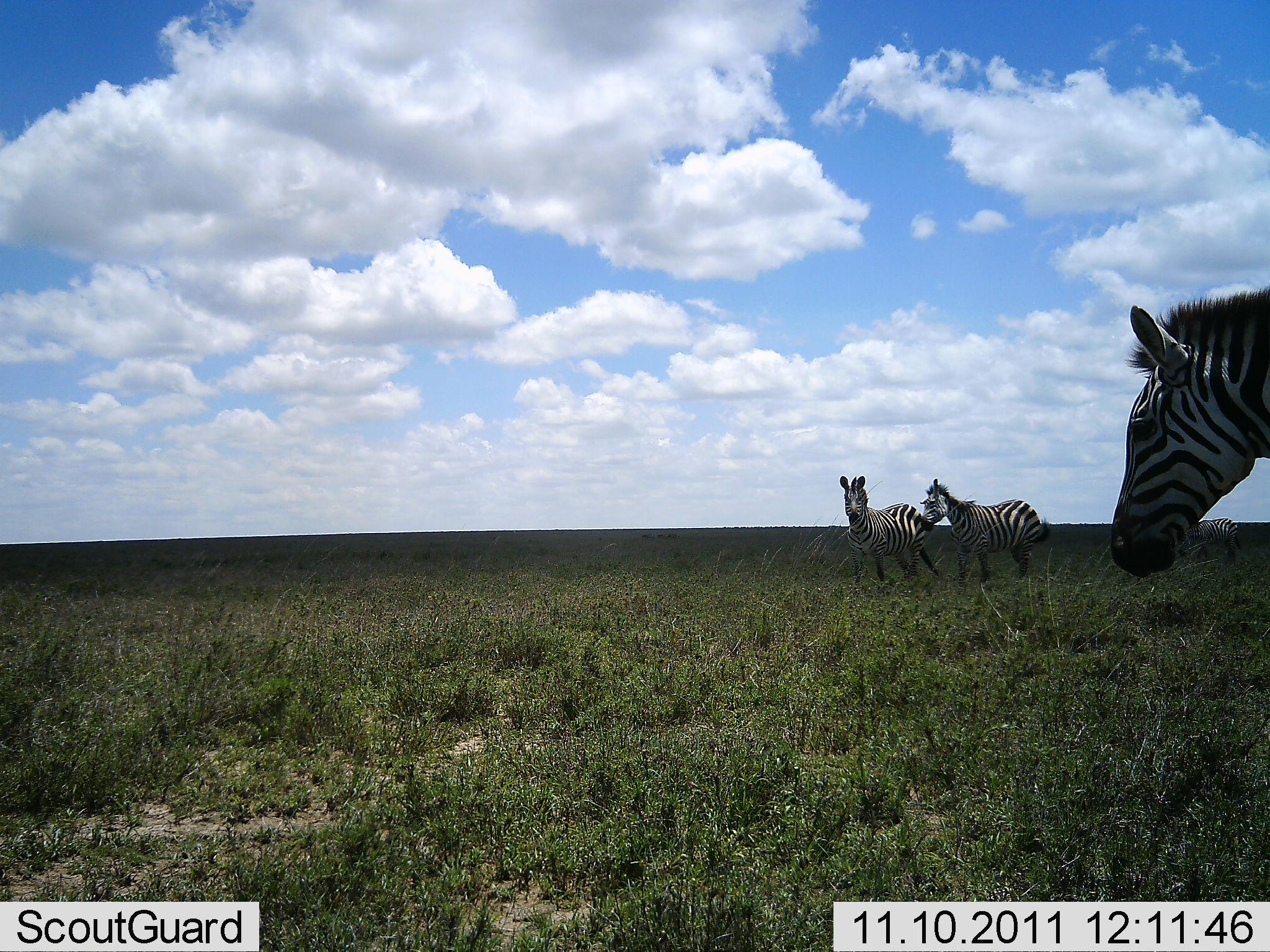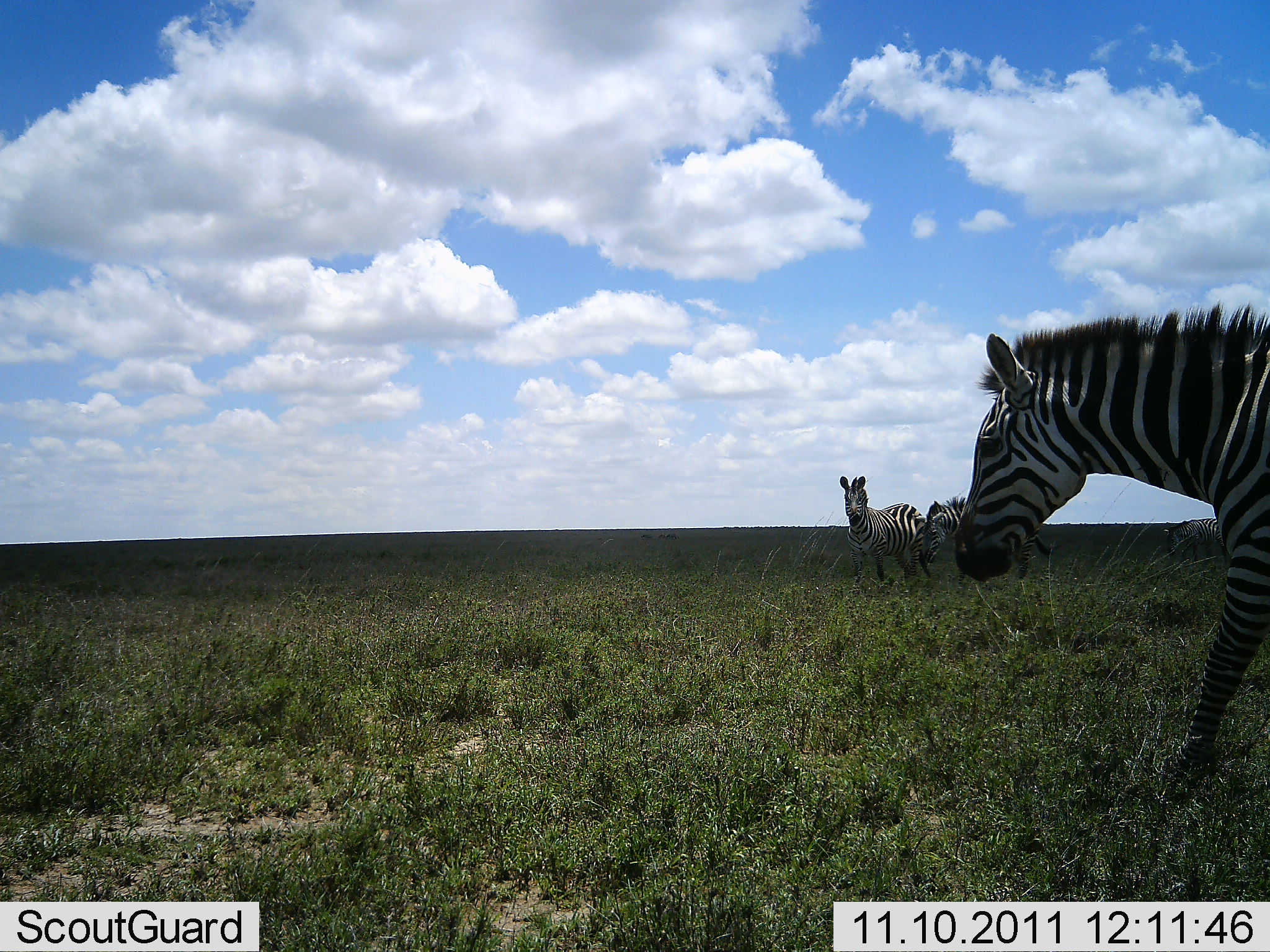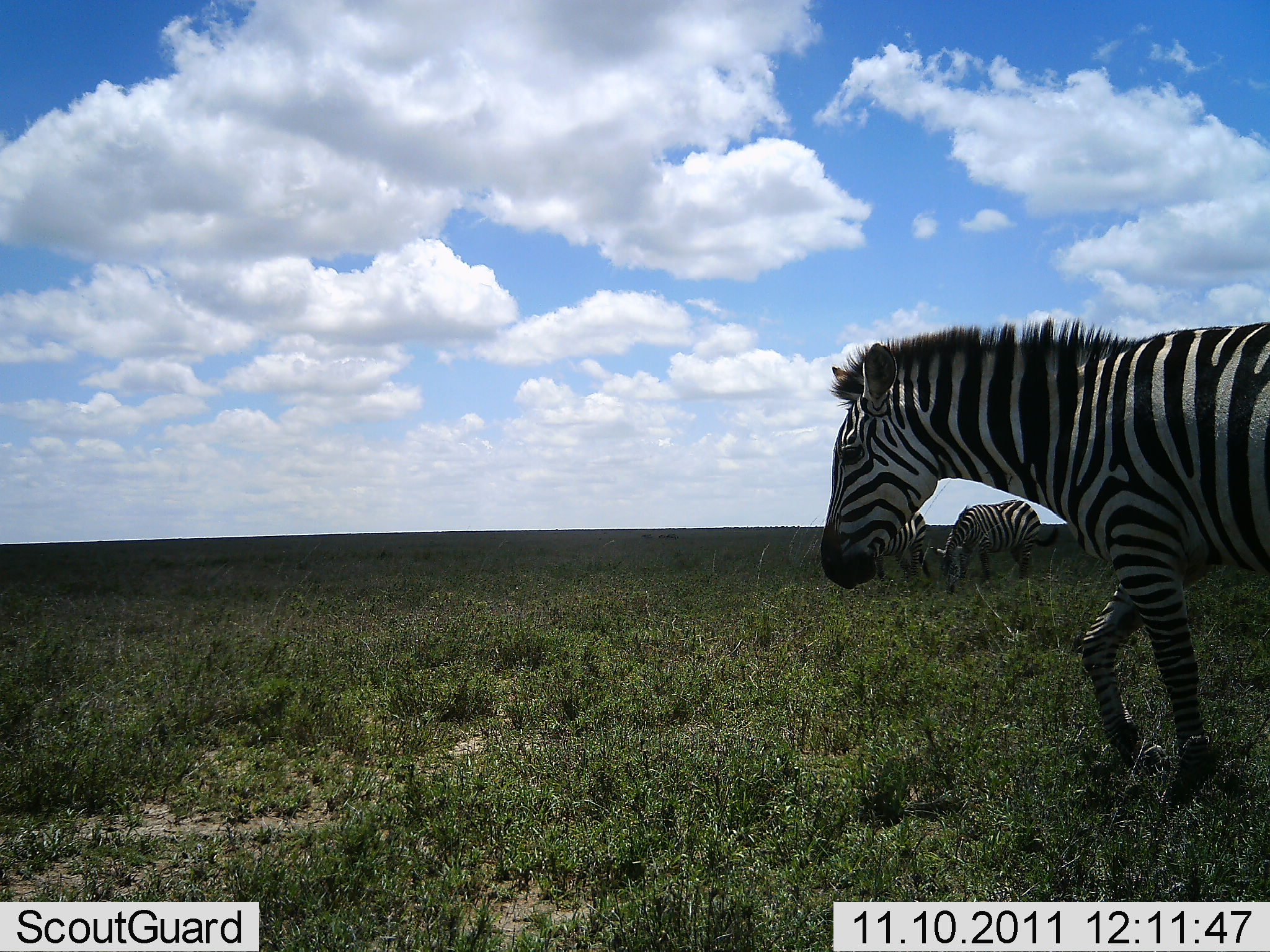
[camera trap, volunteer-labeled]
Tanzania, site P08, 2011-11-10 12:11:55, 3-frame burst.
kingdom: Animalia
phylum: Chordata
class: Mammalia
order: Perissodactyla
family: Equidae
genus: Equus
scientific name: Equus quagga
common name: plains zebra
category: zebra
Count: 3.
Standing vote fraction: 90%.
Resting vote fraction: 0%.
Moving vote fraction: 100%.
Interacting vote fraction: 0%.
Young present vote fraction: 0%.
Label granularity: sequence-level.